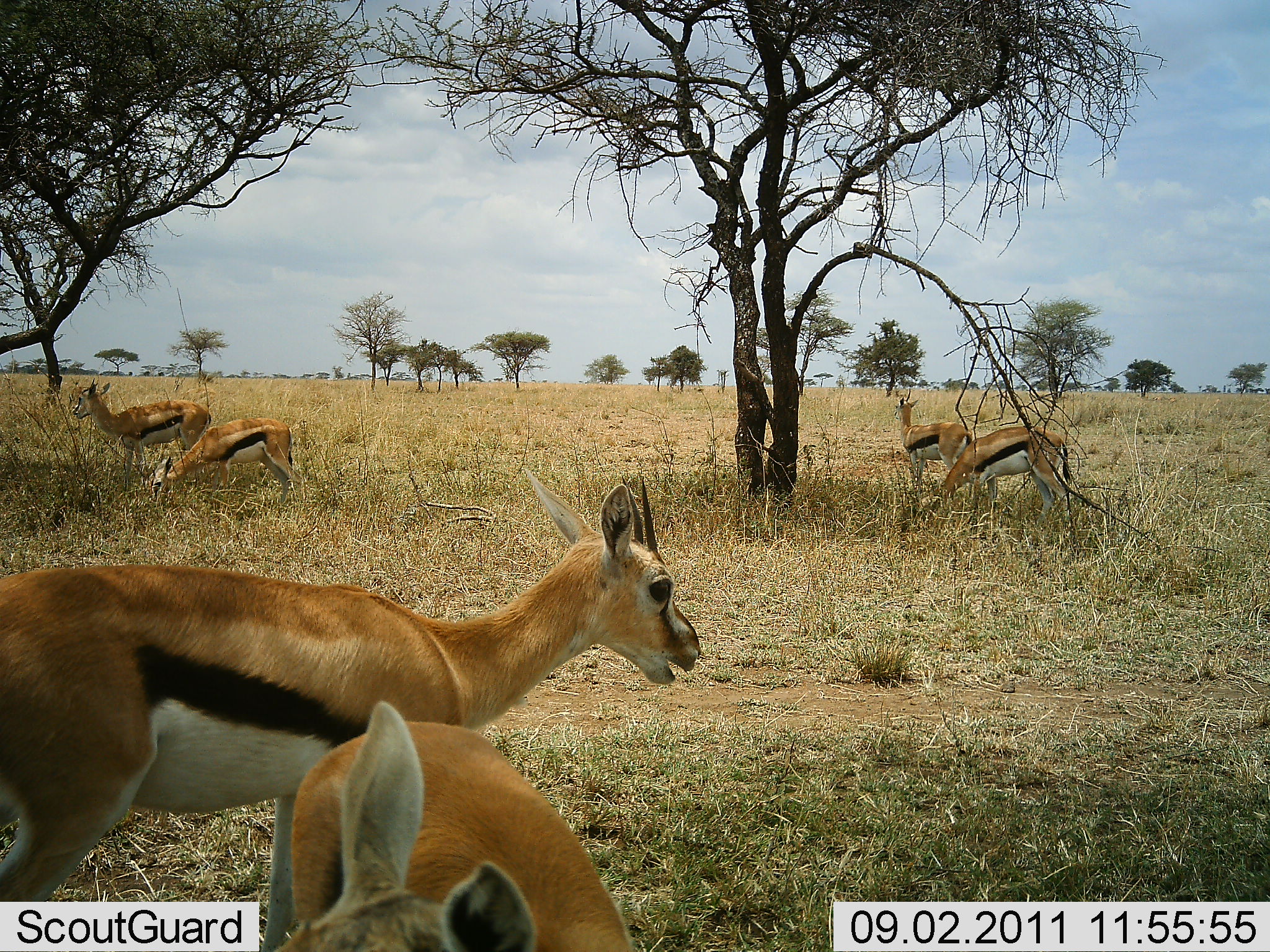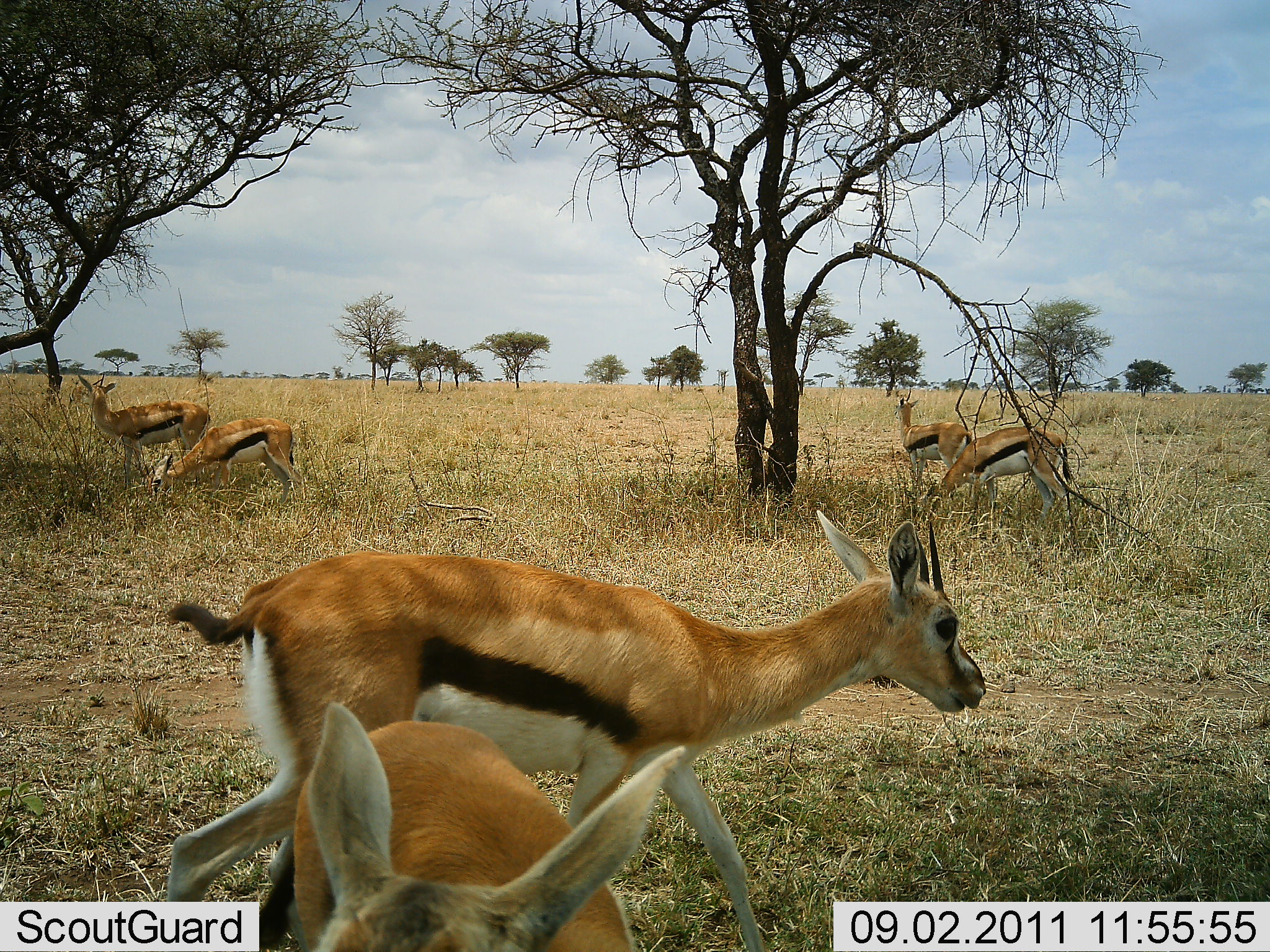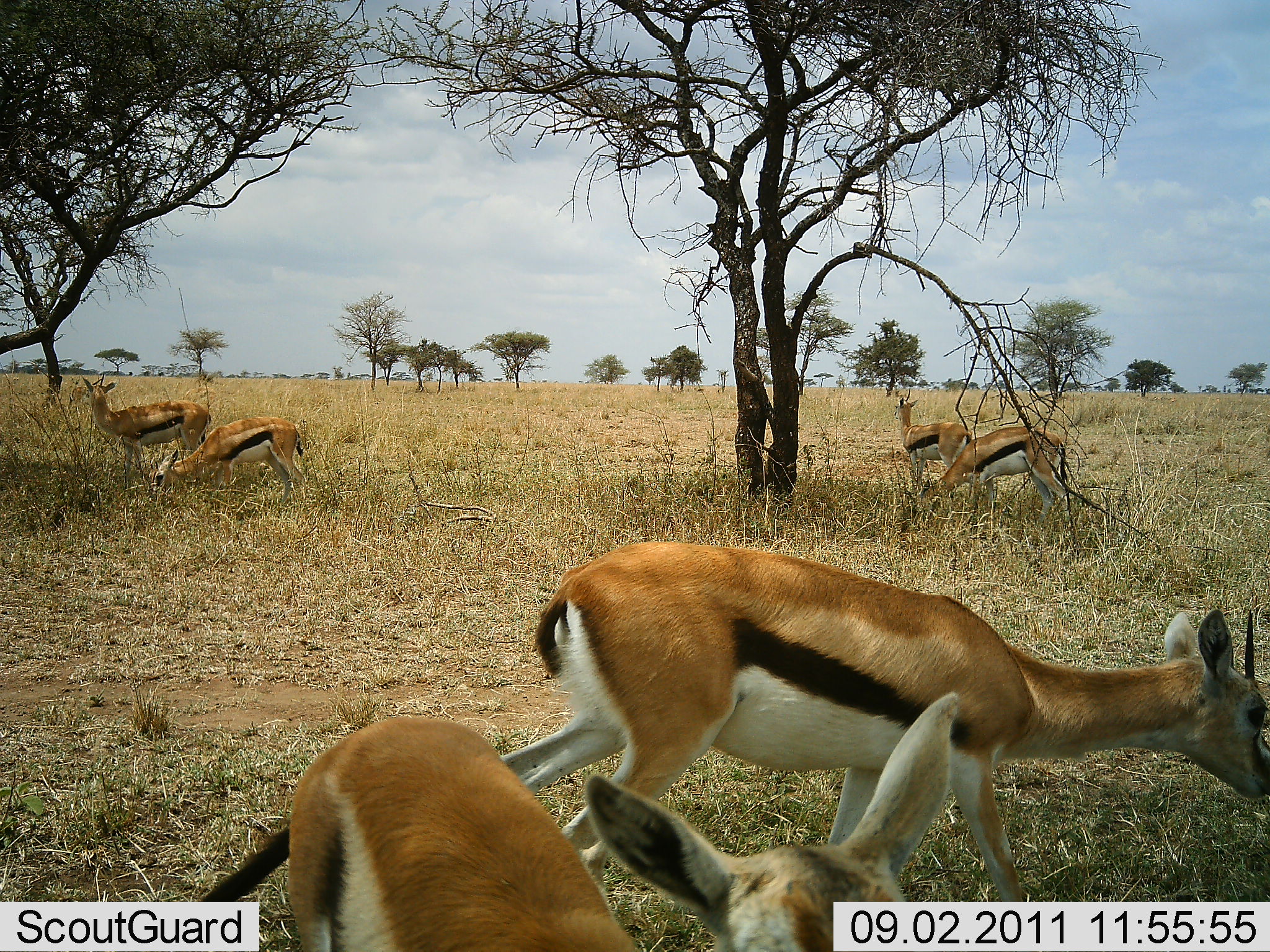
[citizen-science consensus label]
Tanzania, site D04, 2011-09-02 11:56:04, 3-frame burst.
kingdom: Animalia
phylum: Chordata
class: Mammalia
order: Artiodactyla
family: Bovidae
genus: Eudorcas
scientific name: Eudorcas thomsonii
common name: thomson's gazelle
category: gazellethomsons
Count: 6.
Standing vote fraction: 54%.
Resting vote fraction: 0%.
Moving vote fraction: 31%.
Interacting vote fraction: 0%.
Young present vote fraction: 0%.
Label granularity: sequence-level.